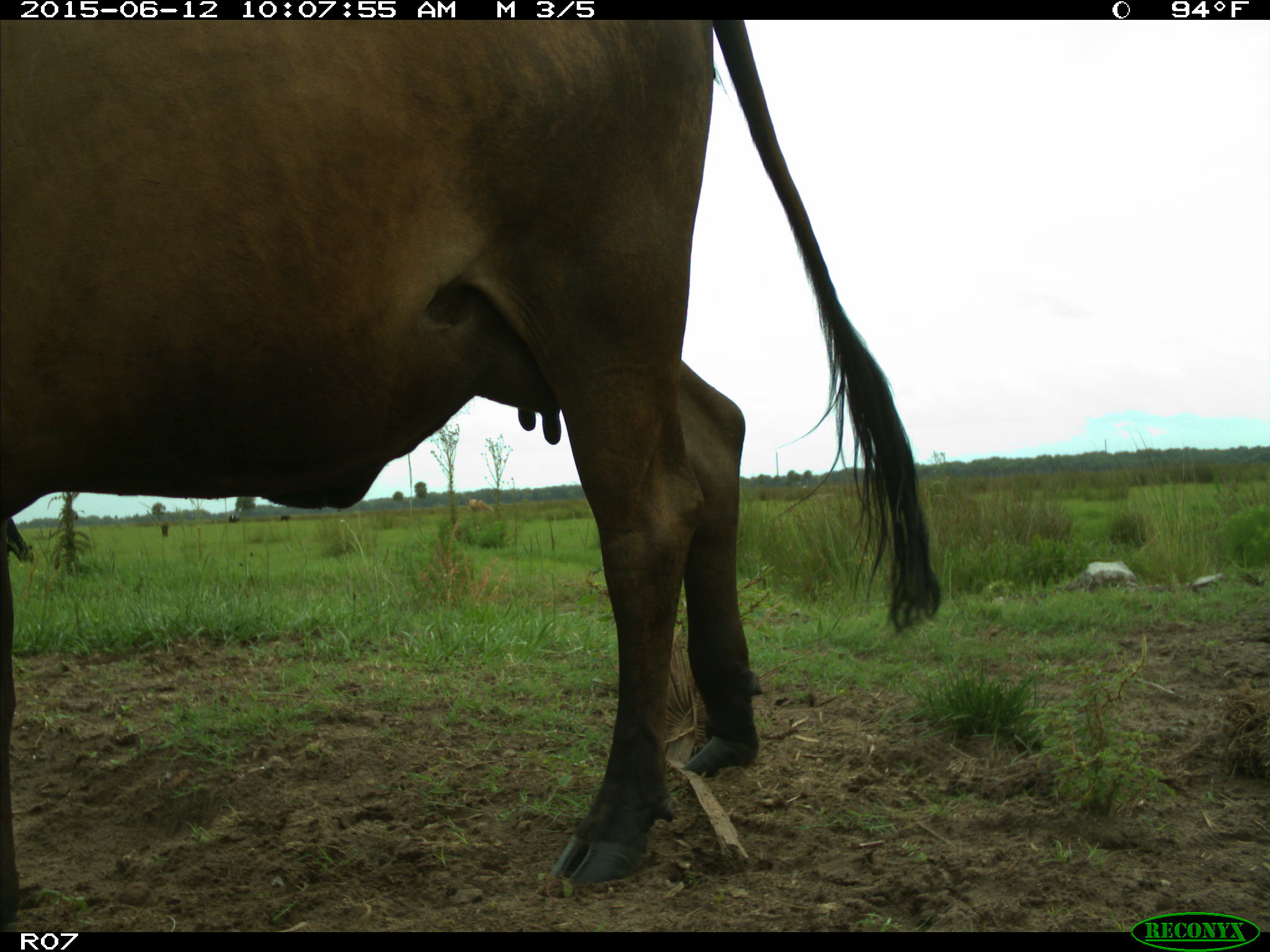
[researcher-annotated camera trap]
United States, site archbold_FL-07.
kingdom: Animalia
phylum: Chordata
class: Mammalia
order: Artiodactyla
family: Bovidae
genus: Bos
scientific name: Bos taurus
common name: domestic cow